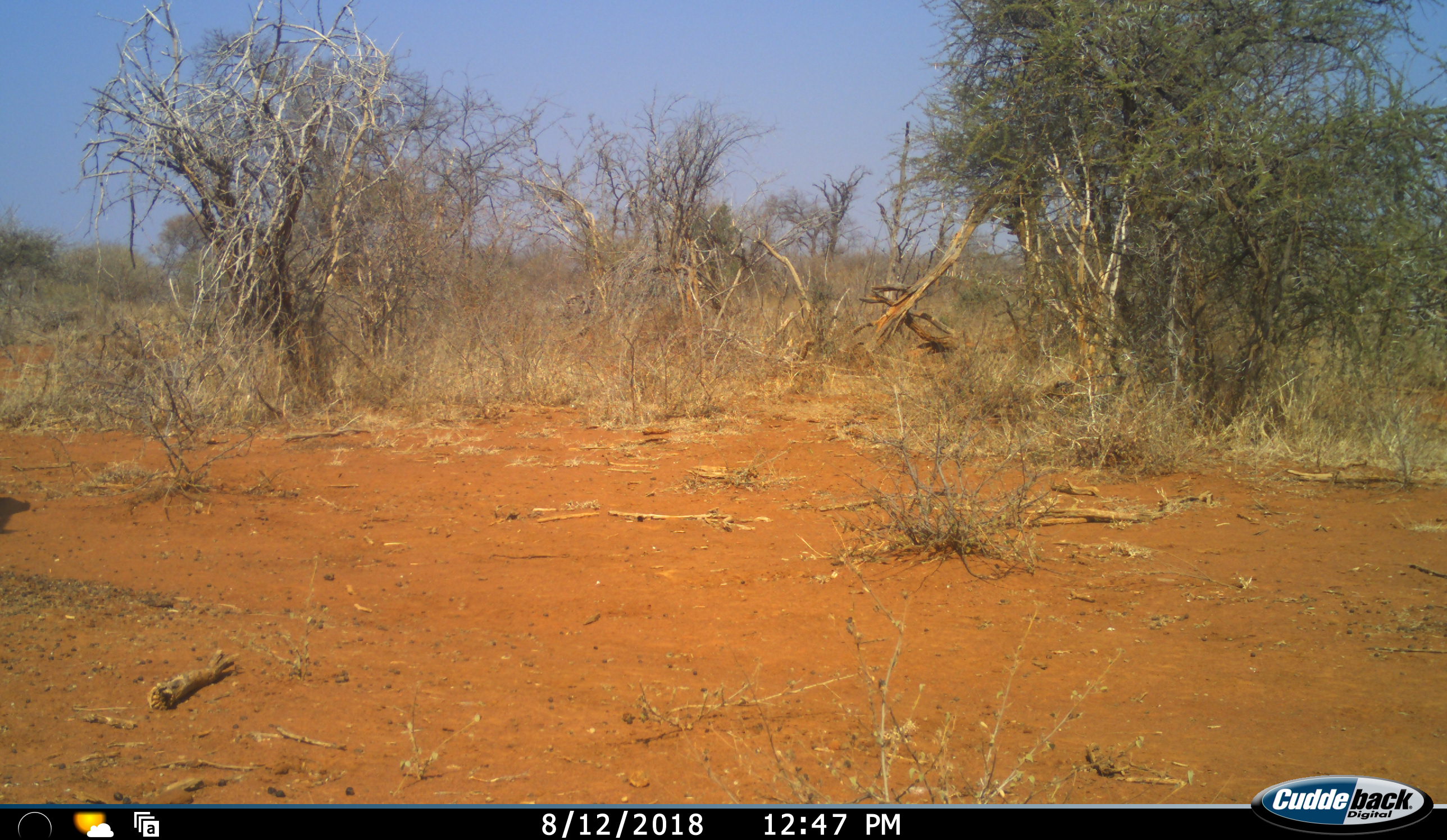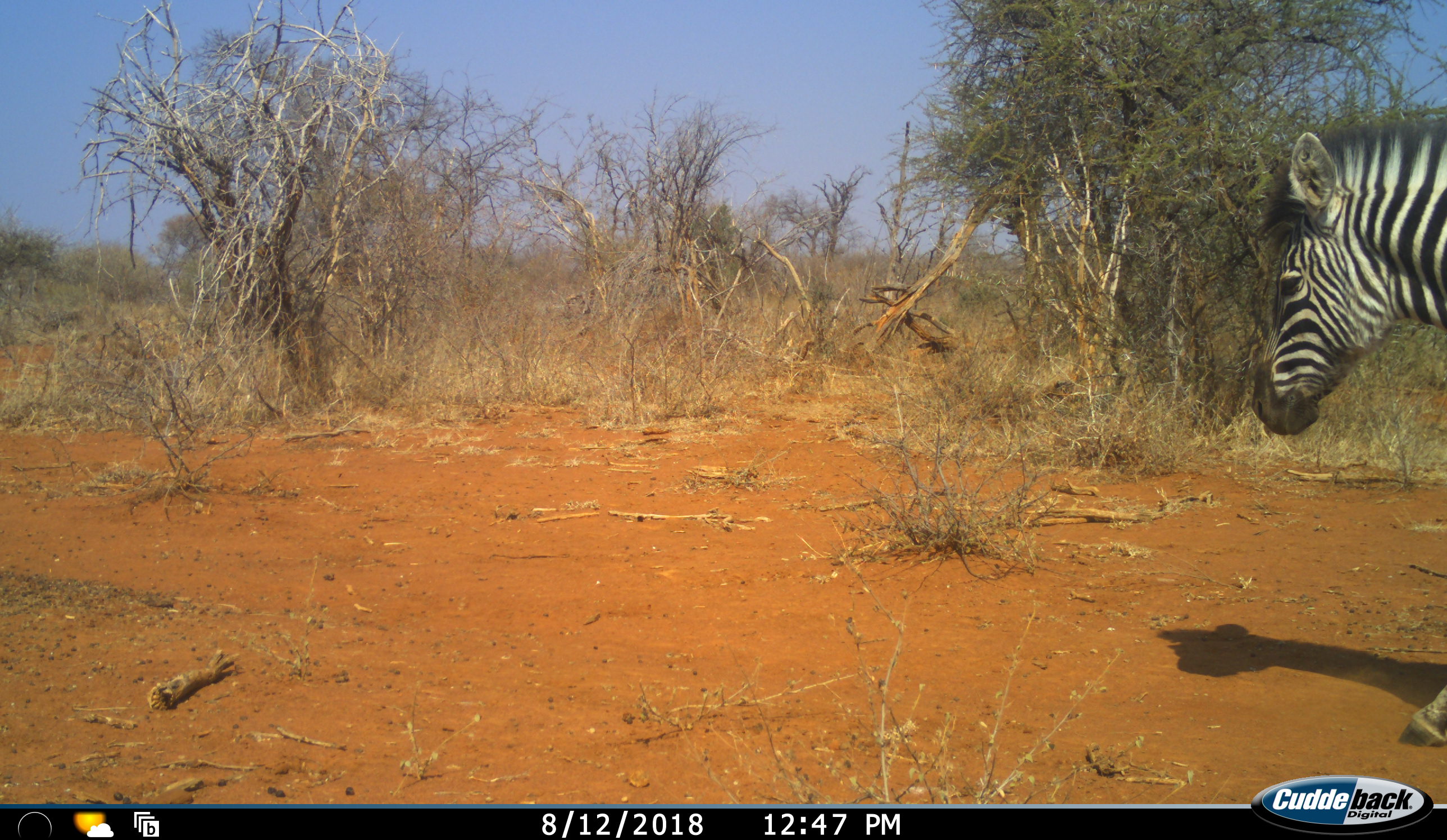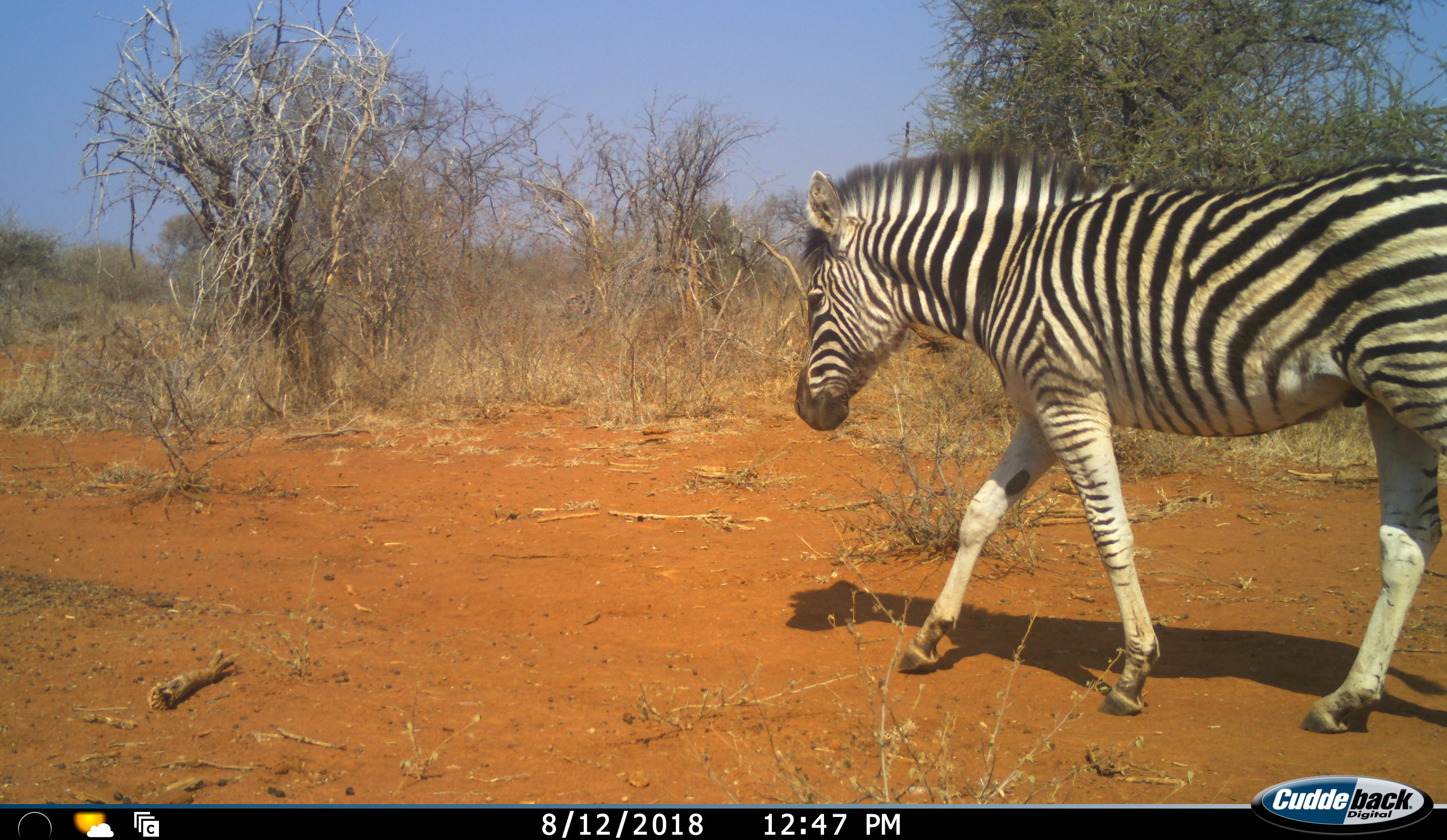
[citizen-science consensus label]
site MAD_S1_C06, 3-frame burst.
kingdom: Animalia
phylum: Chordata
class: Mammalia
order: Perissodactyla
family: Equidae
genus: Equus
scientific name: Equus quagga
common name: plains zebra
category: zebraplains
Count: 1.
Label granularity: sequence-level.